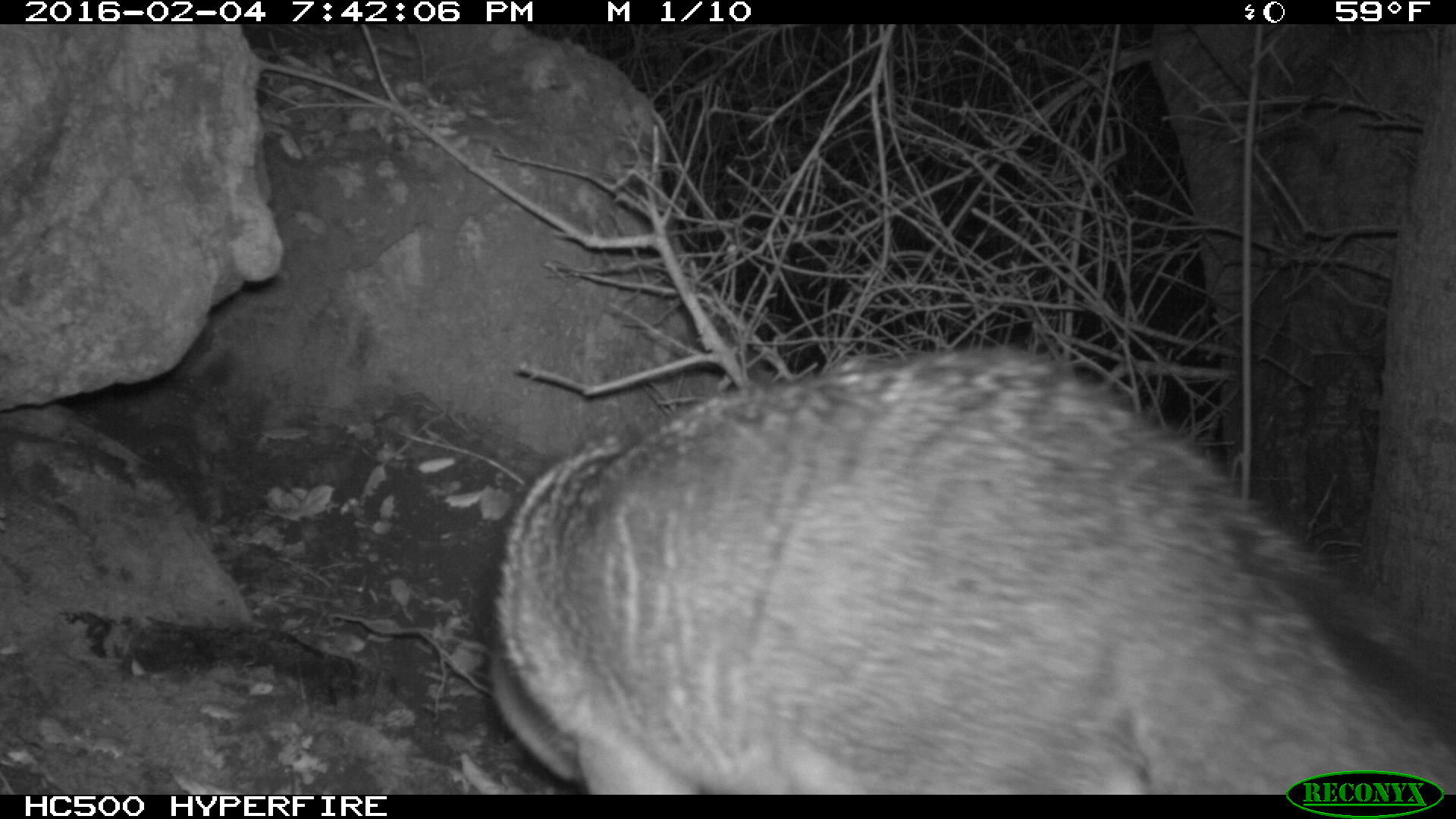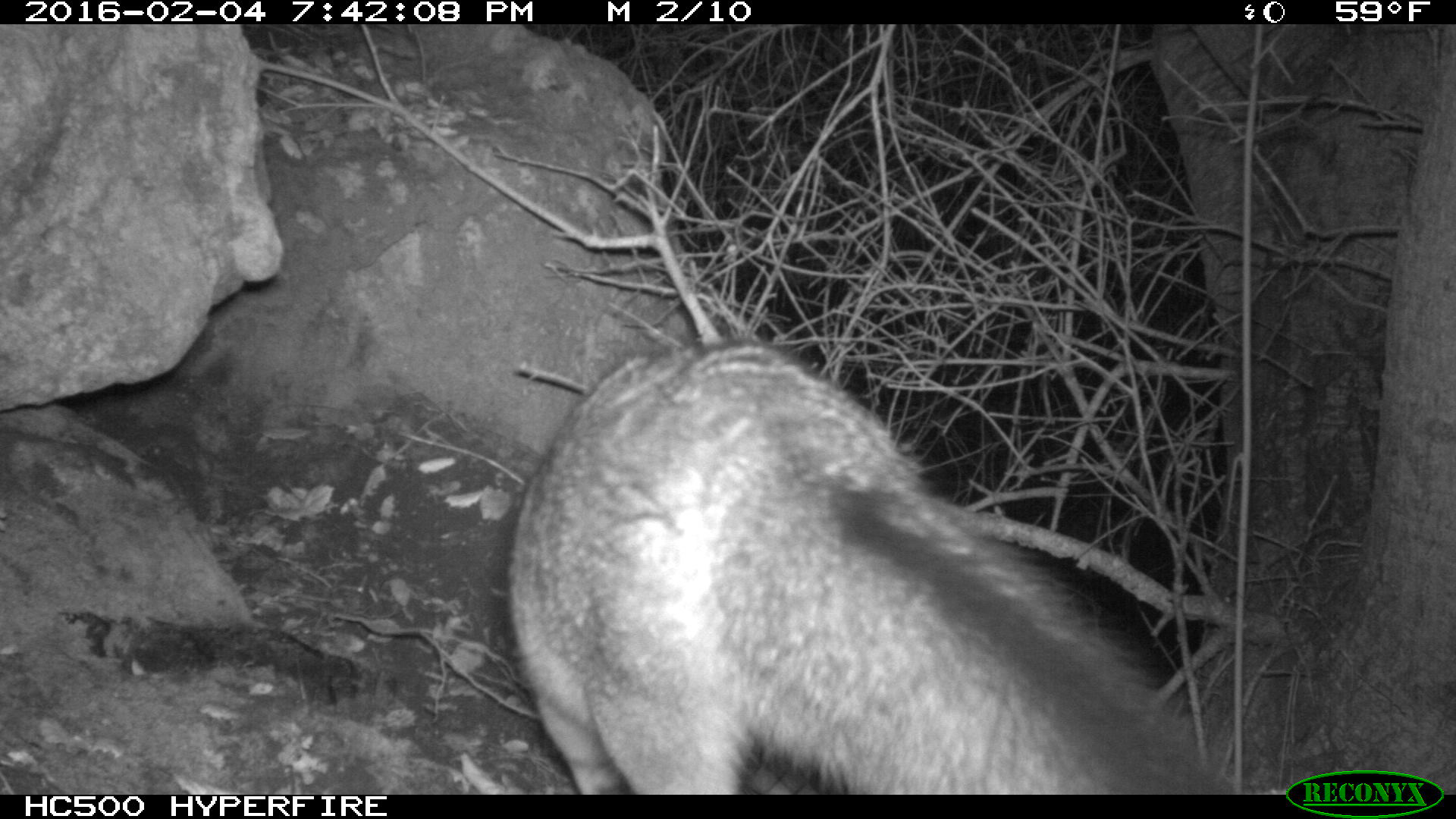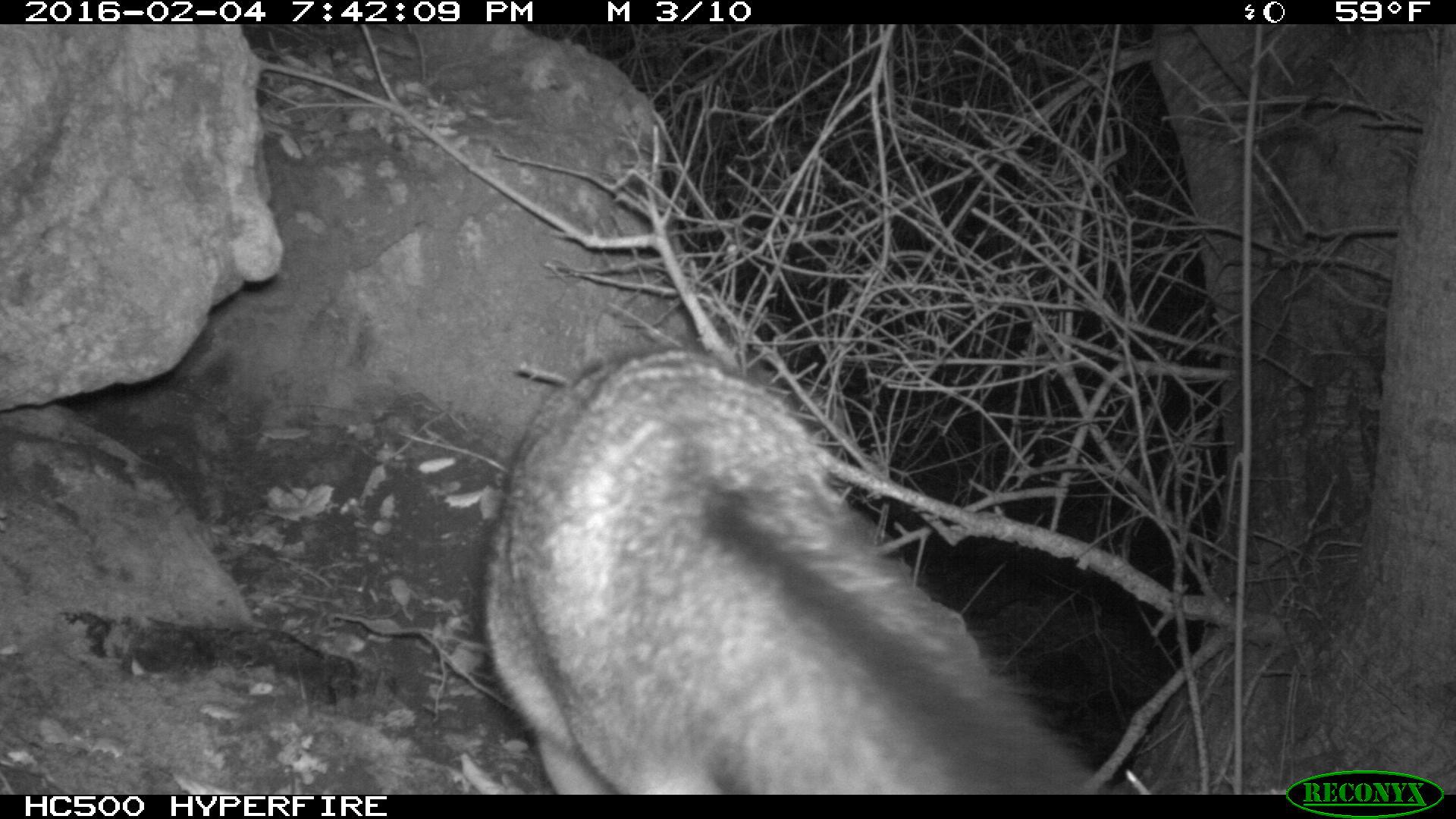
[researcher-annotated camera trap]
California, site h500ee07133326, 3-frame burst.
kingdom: Animalia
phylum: Chordata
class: Mammalia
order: Carnivora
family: Canidae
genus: Urocyon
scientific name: Urocyon littoralis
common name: island fox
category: fox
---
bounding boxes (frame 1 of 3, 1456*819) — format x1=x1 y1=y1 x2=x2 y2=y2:
fox: x1=484 y1=342 x2=1455 y2=793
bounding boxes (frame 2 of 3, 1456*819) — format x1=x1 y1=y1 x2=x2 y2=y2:
fox: x1=504 y1=331 x2=1241 y2=793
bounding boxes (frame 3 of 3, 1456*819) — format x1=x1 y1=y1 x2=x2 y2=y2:
fox: x1=478 y1=344 x2=1109 y2=794